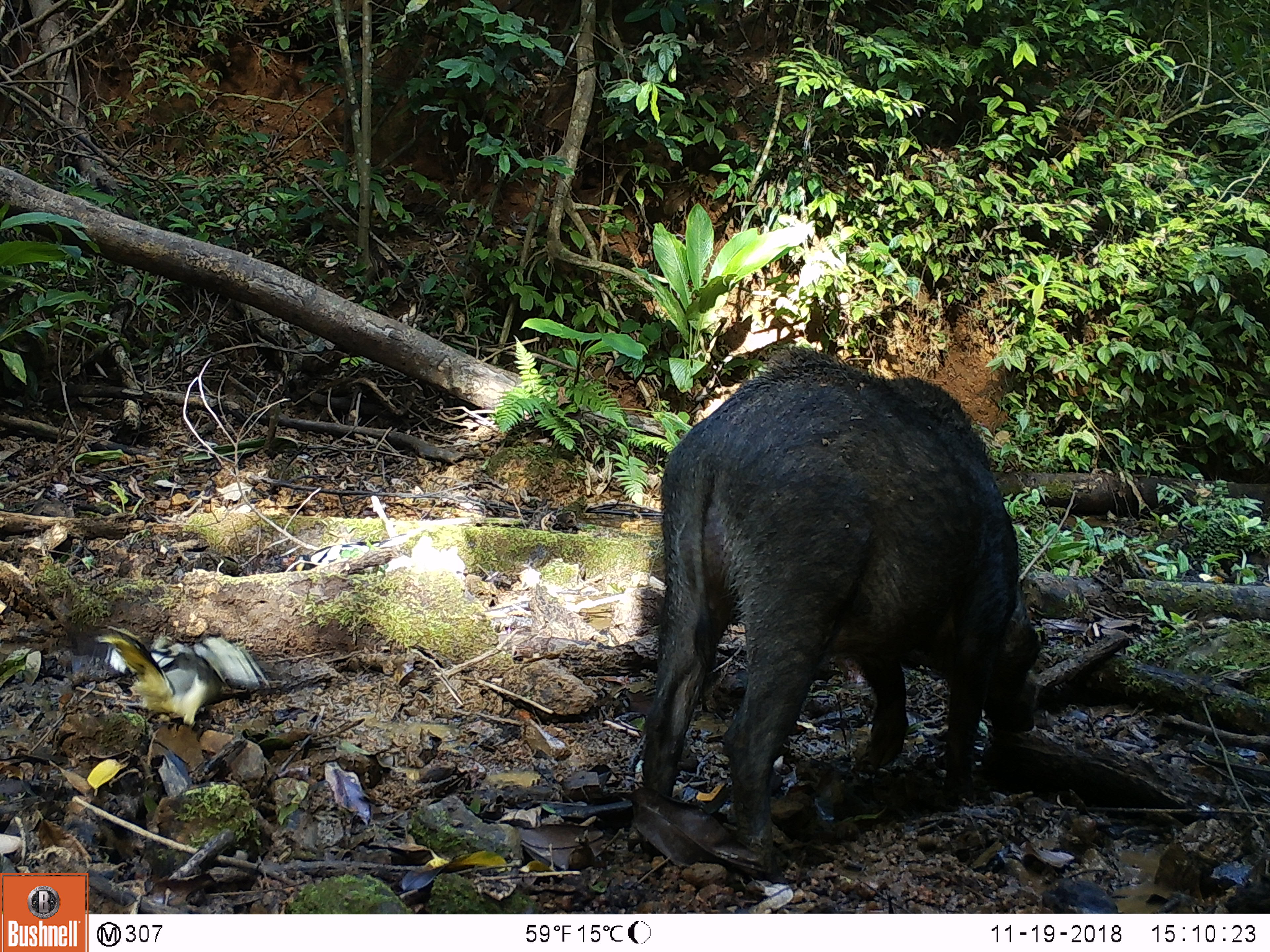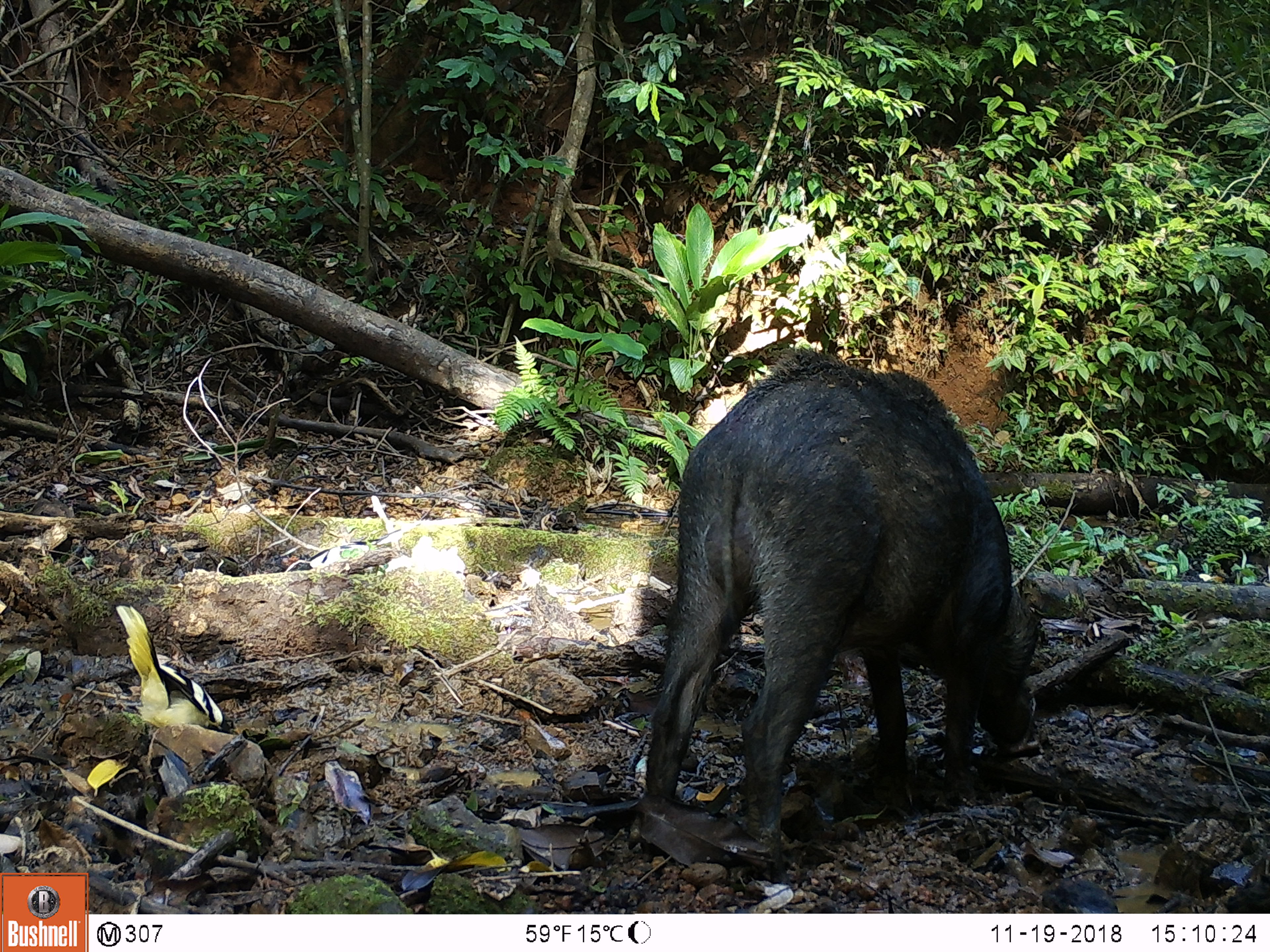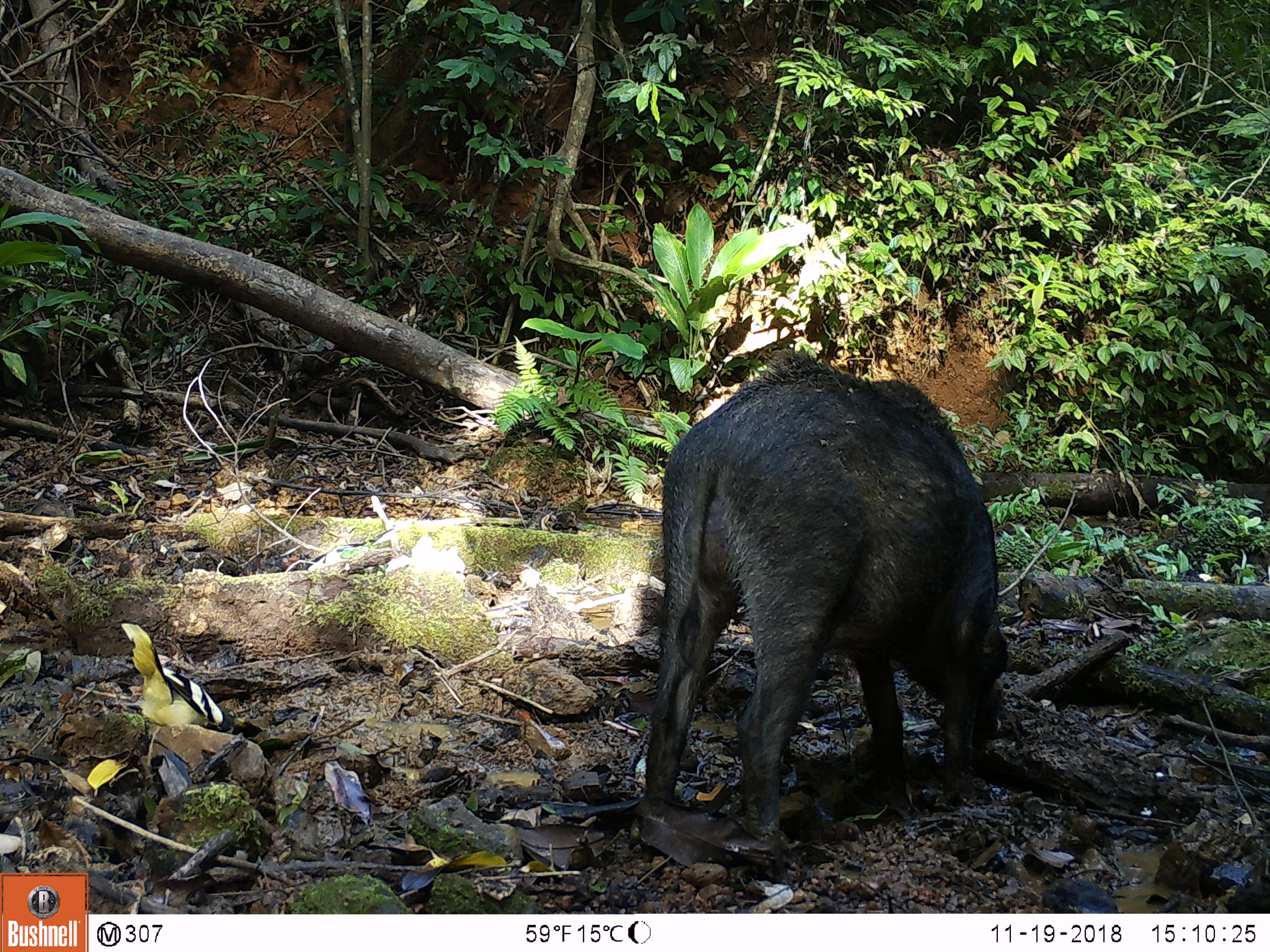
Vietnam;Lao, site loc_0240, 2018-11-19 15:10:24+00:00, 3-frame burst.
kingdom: Animalia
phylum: Chordata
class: Mammalia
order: Artiodactyla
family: Suidae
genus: Sus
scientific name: Sus scrofa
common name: eurasian wild pig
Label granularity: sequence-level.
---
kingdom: Animalia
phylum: Chordata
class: Aves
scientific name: Aves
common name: bird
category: unidentified bird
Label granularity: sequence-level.